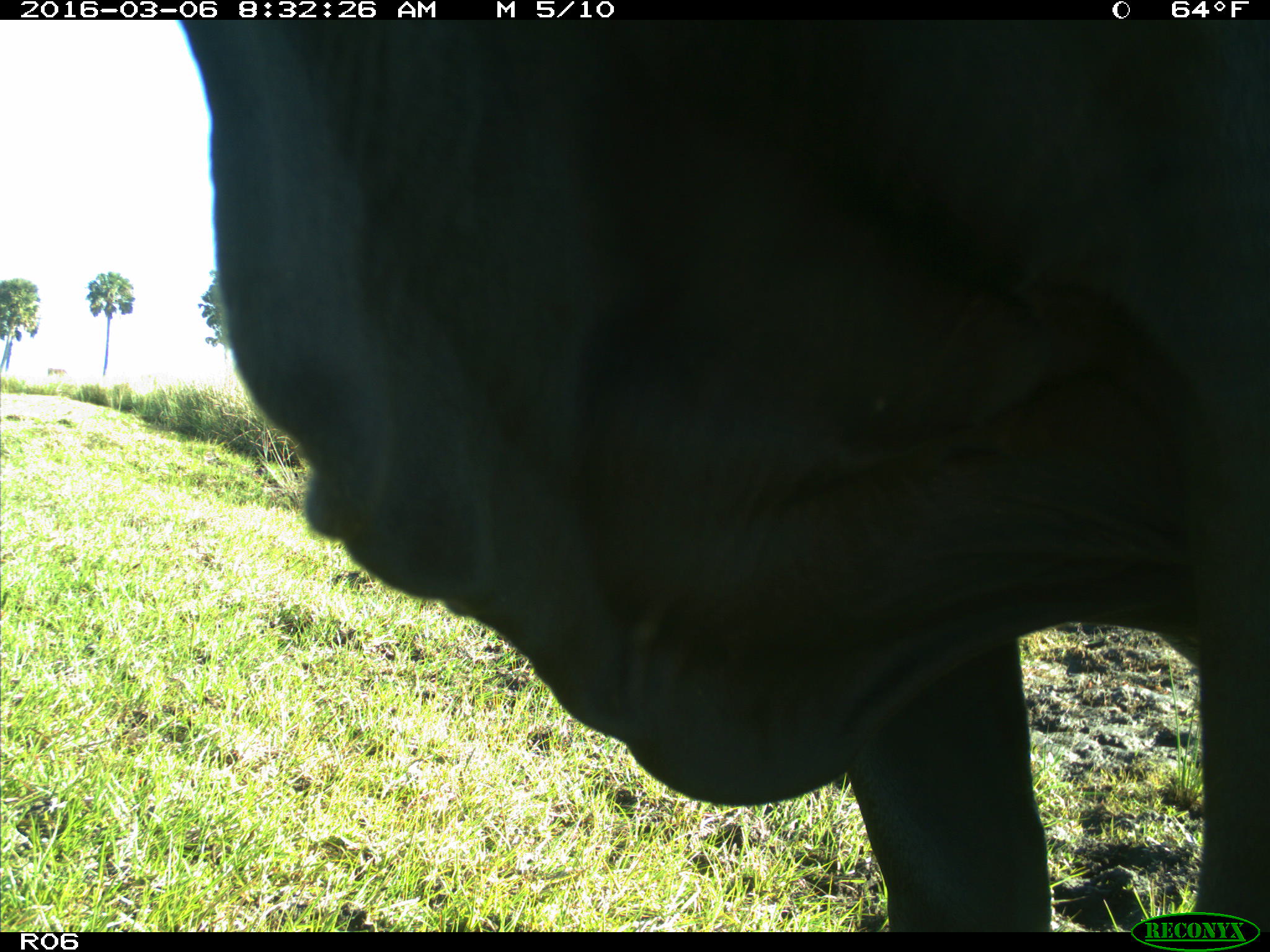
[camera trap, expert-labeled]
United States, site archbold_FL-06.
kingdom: Animalia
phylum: Chordata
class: Mammalia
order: Artiodactyla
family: Bovidae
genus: Bos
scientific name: Bos taurus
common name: domestic cow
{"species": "Bos taurus (domestic cow)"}